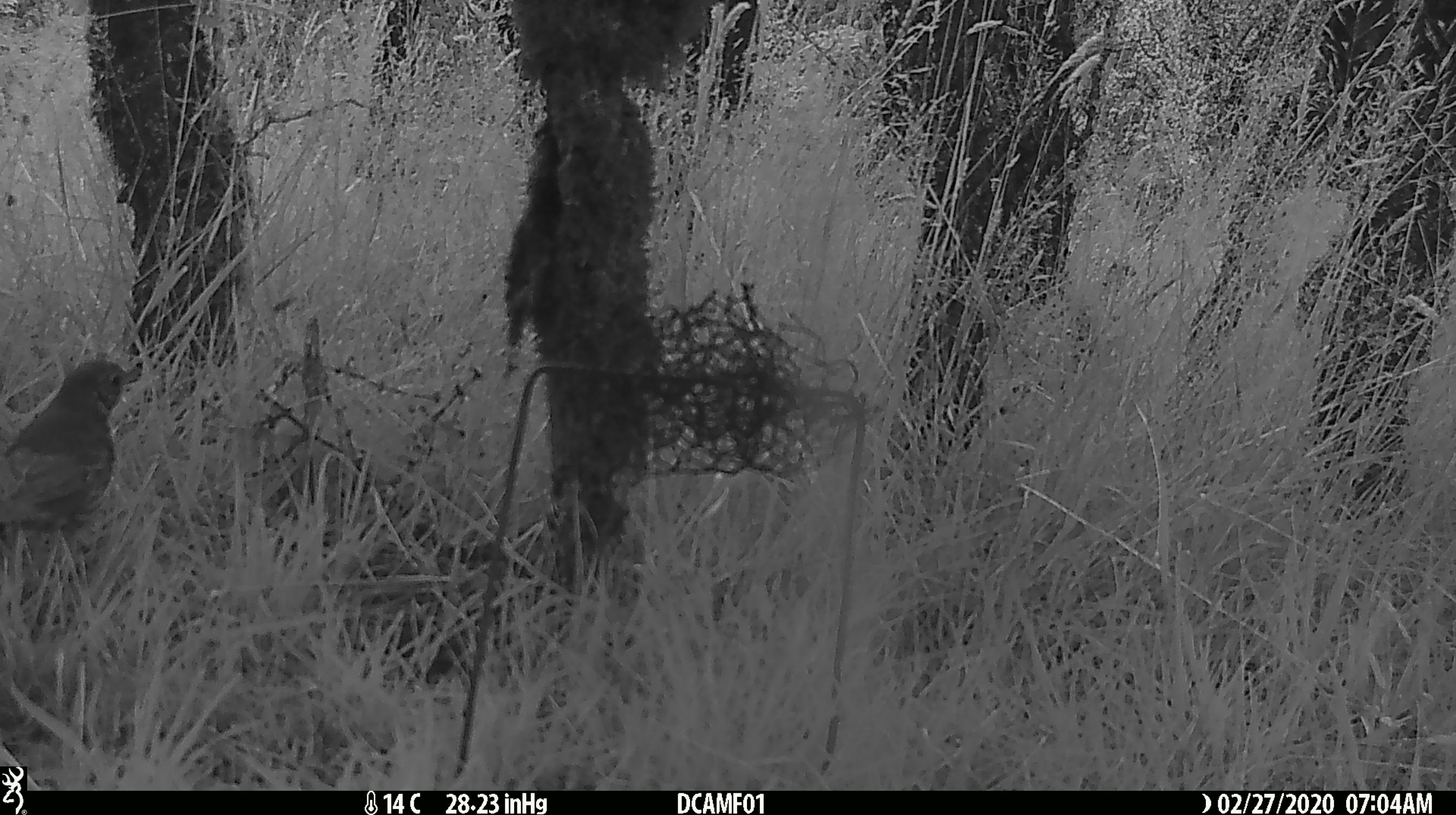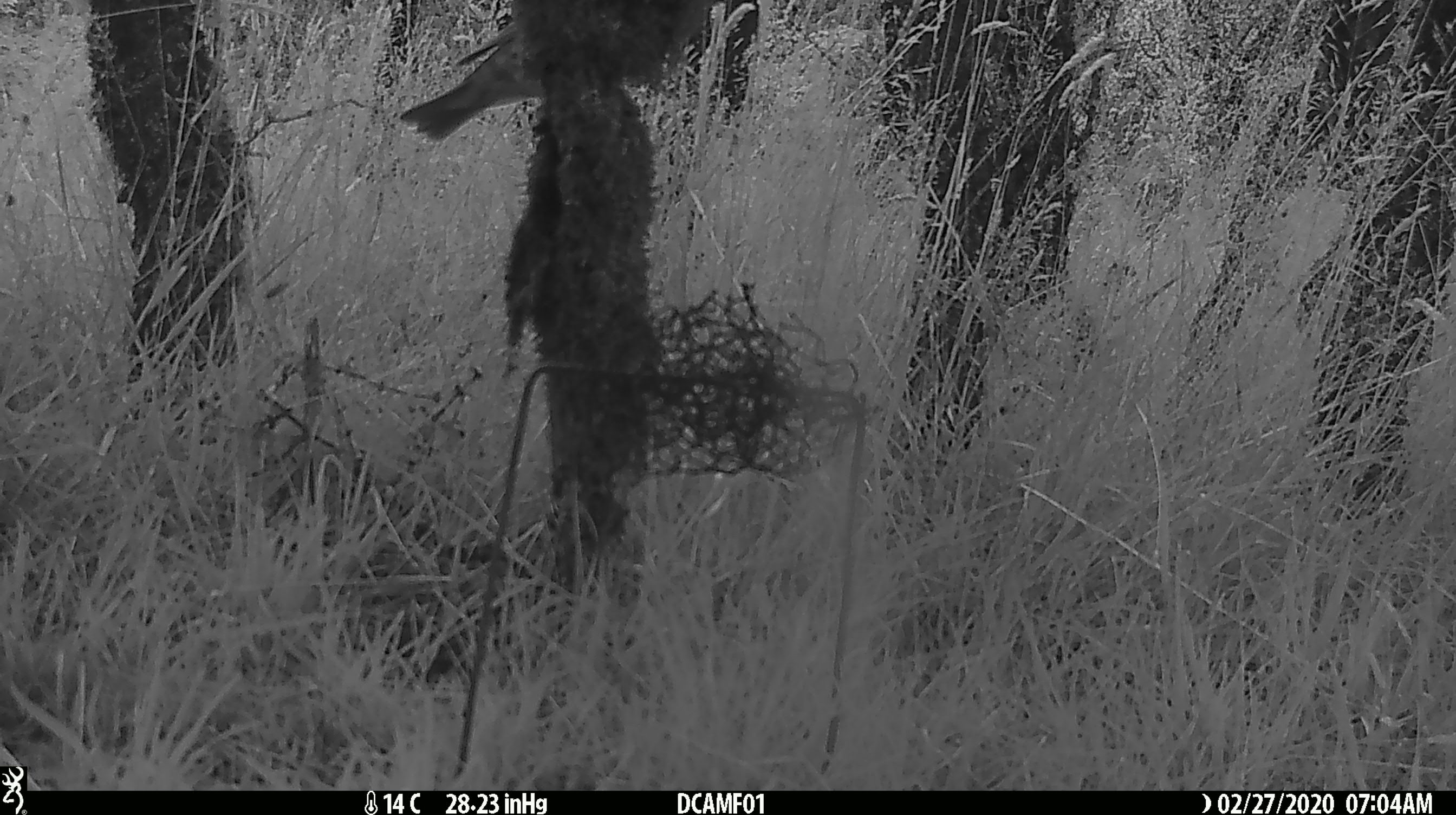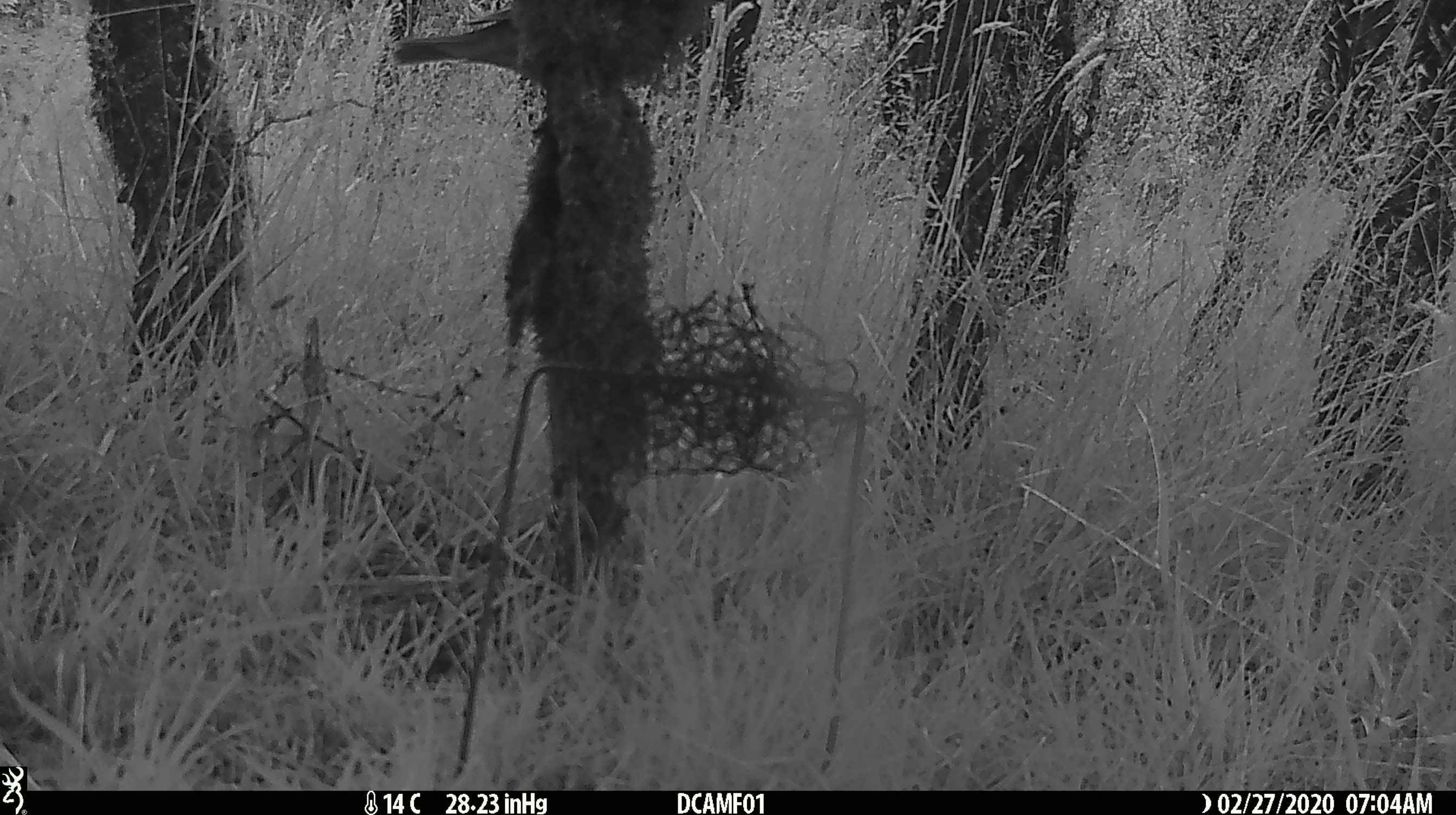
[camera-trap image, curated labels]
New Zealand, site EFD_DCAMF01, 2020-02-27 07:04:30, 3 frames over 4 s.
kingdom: Animalia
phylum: Chordata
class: Aves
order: Passeriformes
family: Turdidae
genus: Turdus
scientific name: Turdus philomelos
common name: song thrush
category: thrush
Thrush (song thrush) (Turdus philomelos).